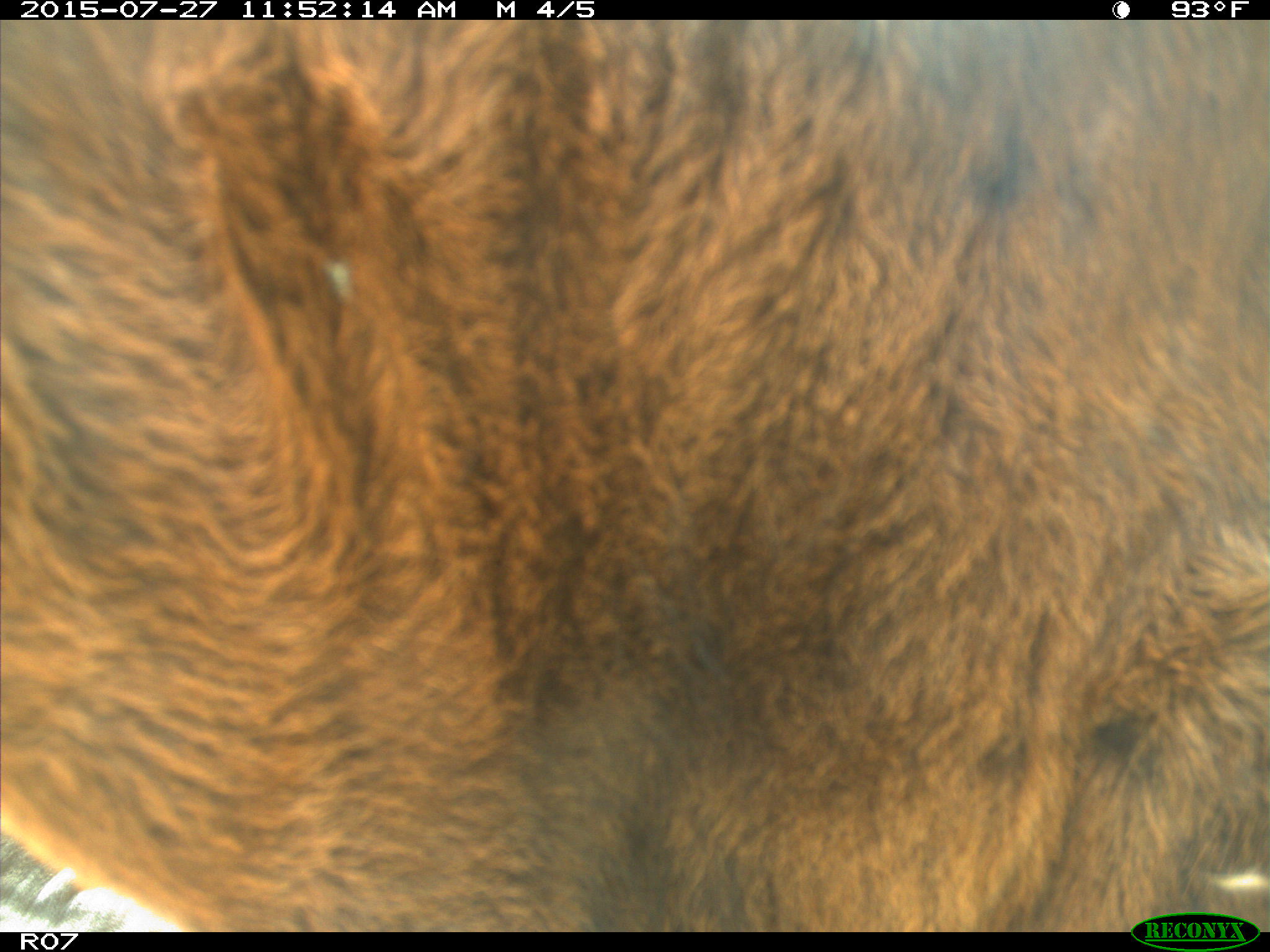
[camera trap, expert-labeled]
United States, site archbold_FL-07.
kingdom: Animalia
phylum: Chordata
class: Mammalia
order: Artiodactyla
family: Bovidae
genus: Bos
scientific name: Bos taurus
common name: domestic cow